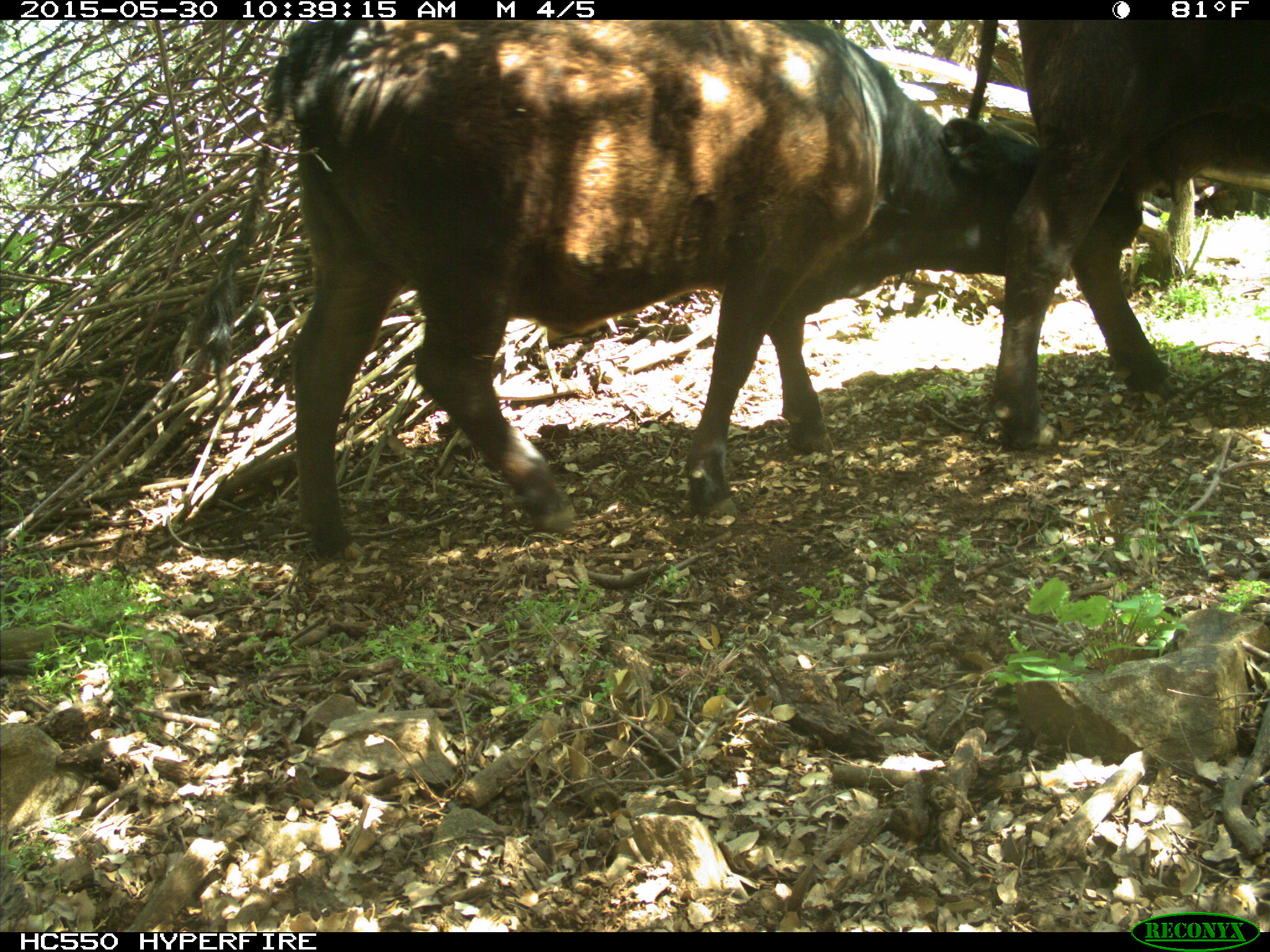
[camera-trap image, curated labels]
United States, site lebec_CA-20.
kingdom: Animalia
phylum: Chordata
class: Mammalia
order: Artiodactyla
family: Bovidae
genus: Bos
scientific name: Bos taurus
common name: domestic cow